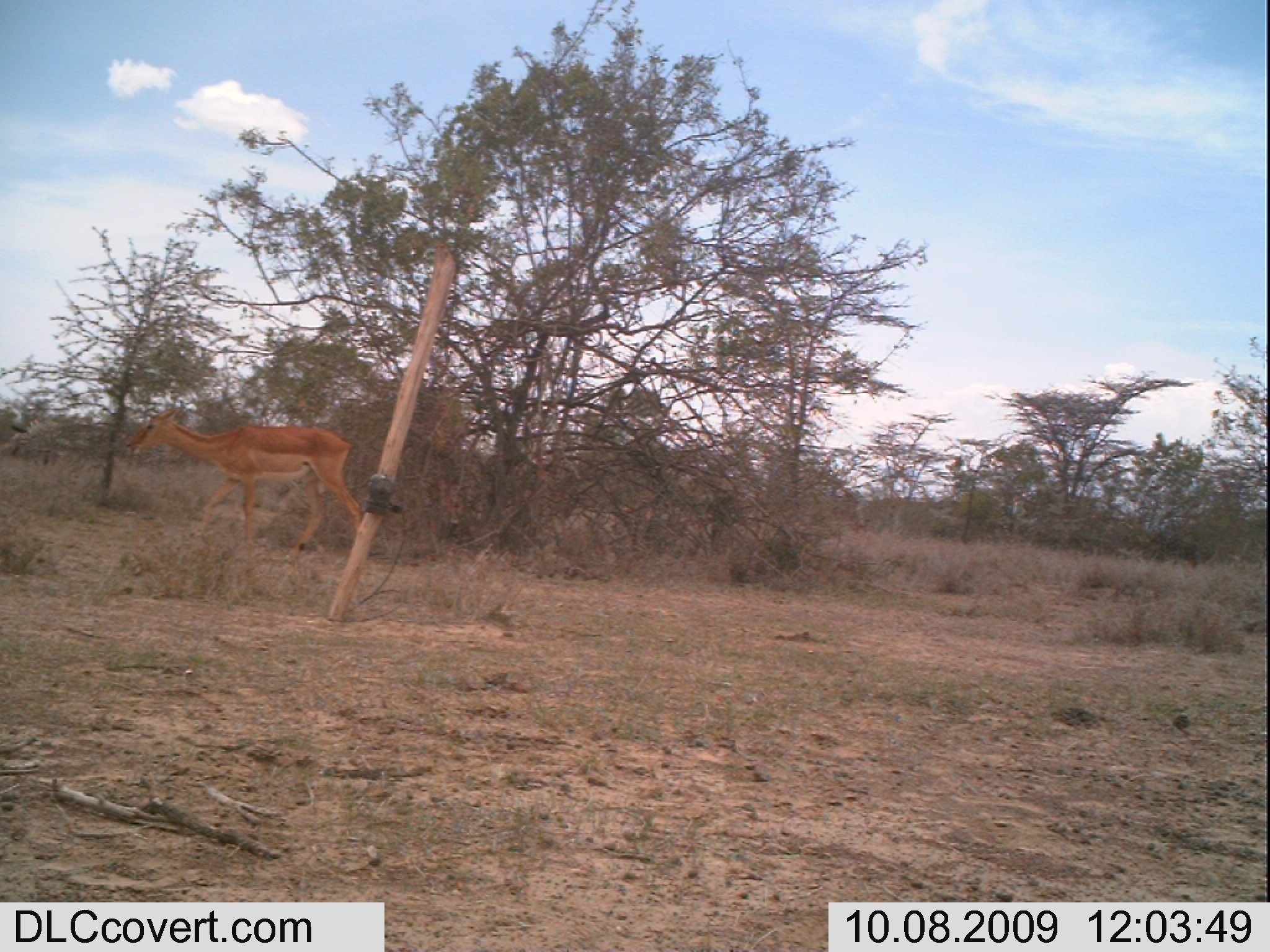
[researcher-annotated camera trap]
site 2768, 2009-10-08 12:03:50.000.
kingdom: Animalia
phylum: Chordata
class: Mammalia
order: Artiodactyla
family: Bovidae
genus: Aepyceros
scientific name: Aepyceros melampus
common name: impala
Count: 1.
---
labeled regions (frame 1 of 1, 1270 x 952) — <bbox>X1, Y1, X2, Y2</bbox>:
aepyceros melampus: <bbox>119, 399, 367, 560</bbox>